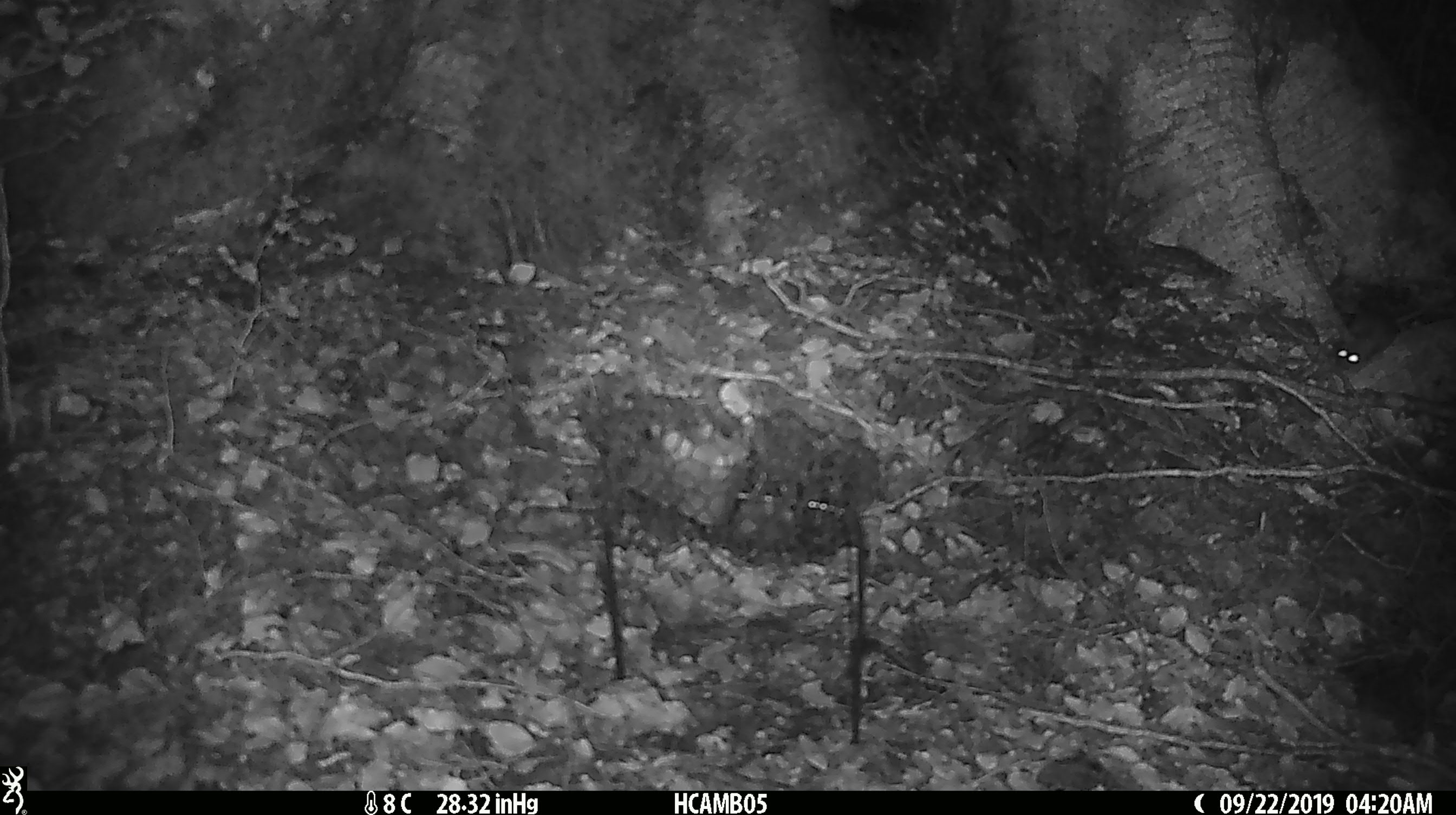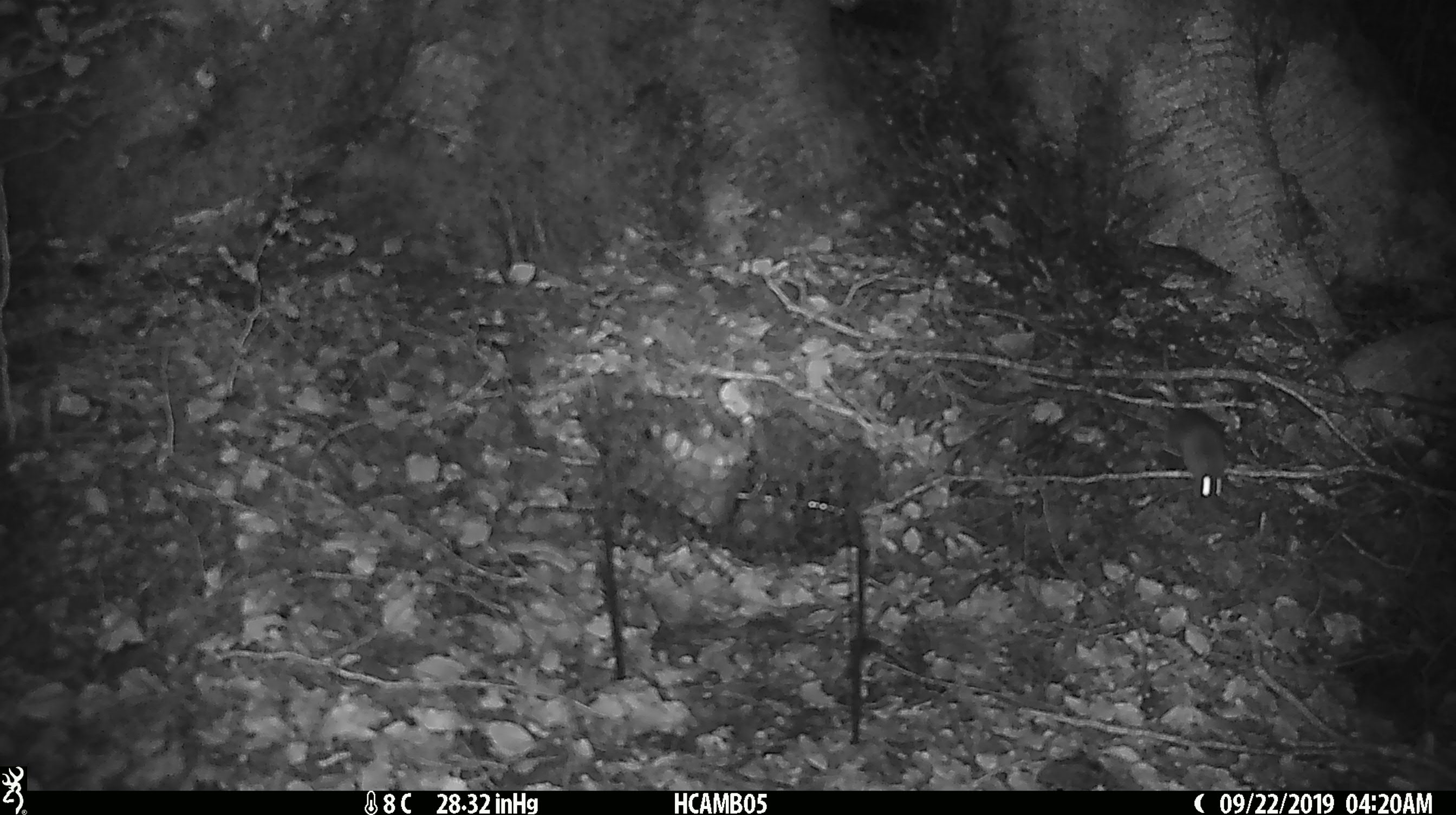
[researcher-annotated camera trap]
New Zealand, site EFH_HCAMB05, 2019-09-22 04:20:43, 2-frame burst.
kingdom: Animalia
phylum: Chordata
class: Mammalia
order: Rodentia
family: Muridae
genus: Mus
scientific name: Mus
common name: mouse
Mouse (Mus).